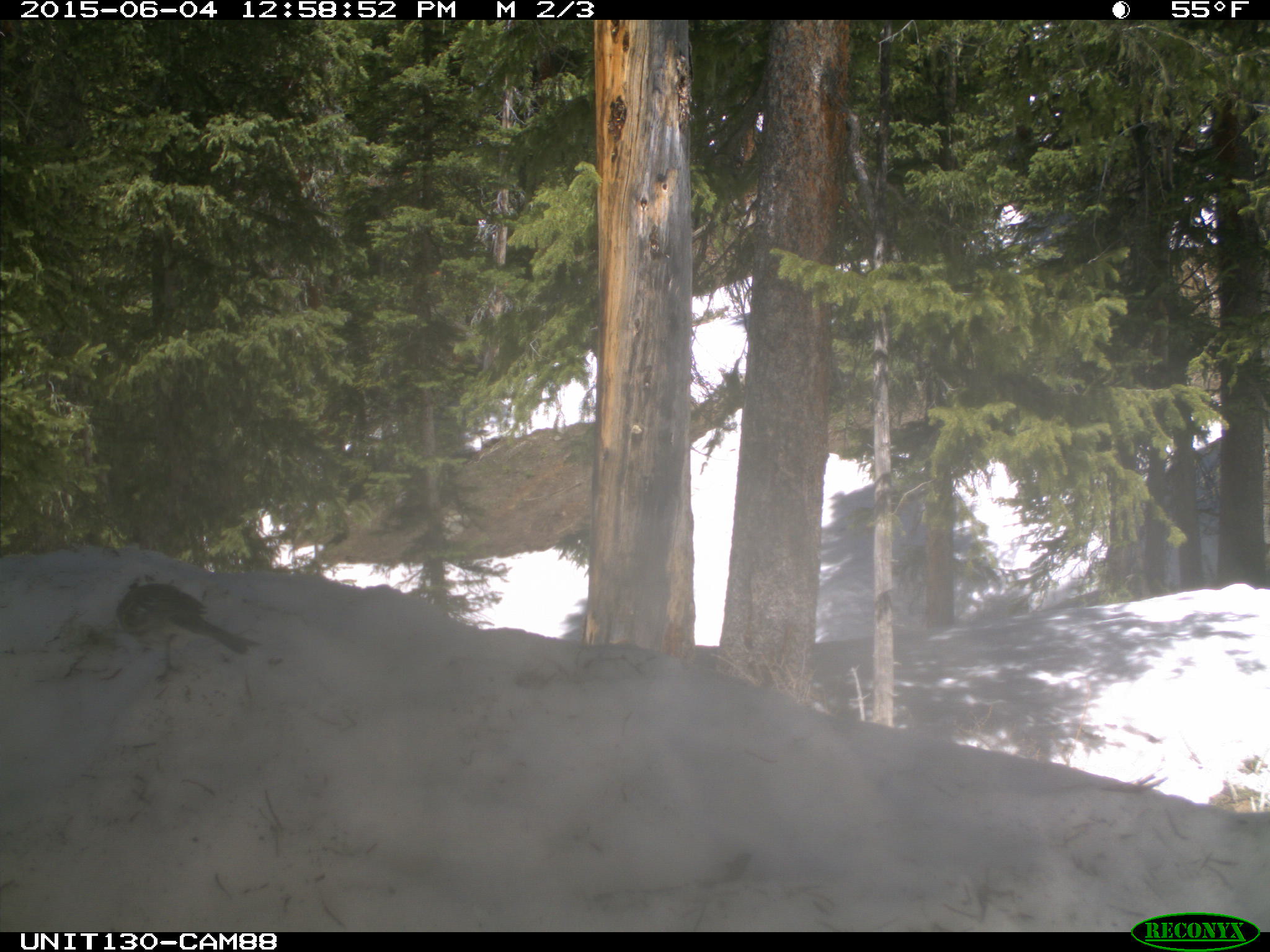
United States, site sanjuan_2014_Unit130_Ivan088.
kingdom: Animalia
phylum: Chordata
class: Aves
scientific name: Aves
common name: birds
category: unidentified bird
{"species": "unidentified bird (birds) (Aves)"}